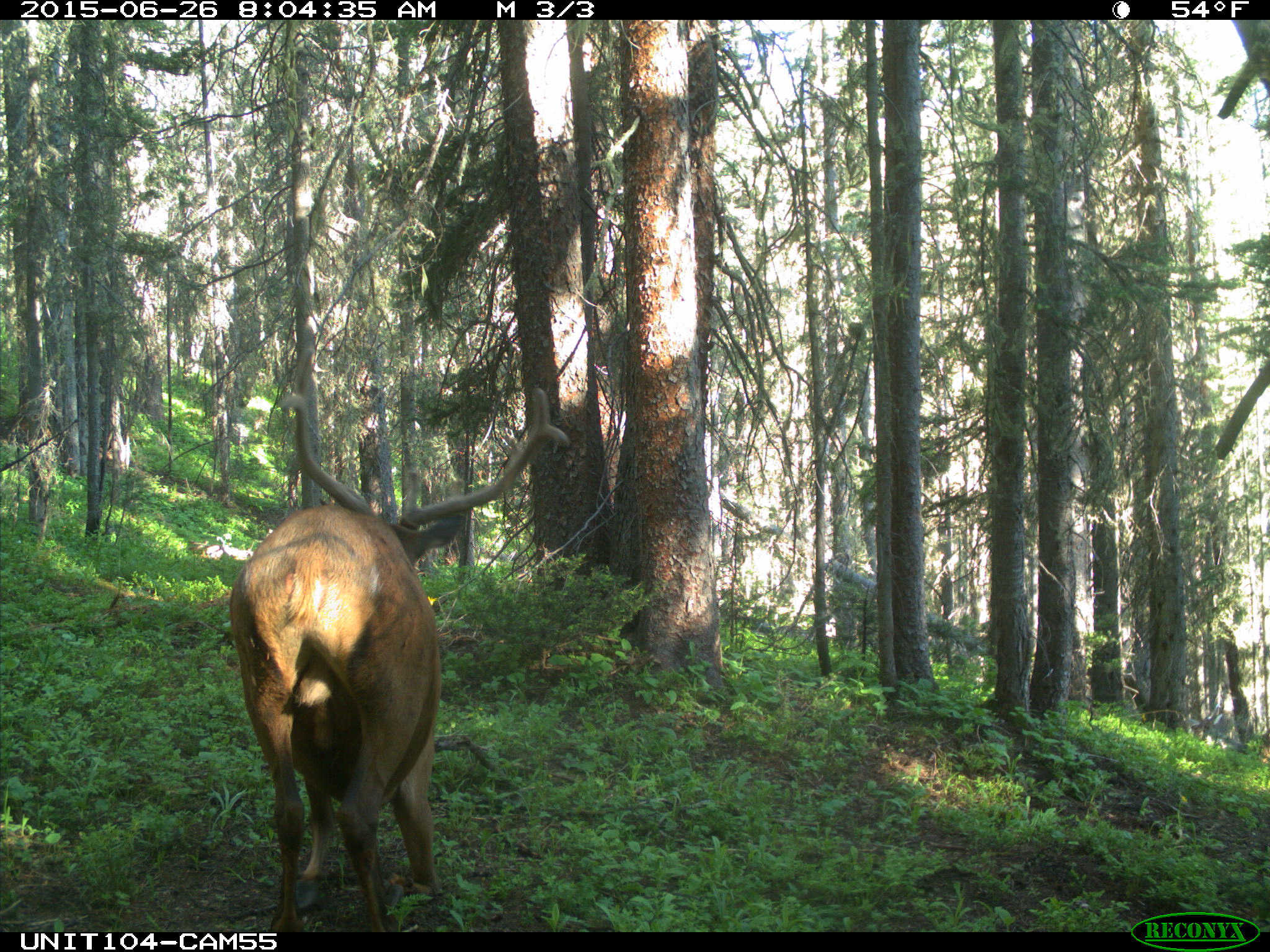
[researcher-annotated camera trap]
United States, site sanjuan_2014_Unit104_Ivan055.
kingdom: Animalia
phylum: Chordata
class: Mammalia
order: Artiodactyla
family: Cervidae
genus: Cervus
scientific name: Cervus elaphus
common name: red deer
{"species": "Cervus elaphus (red deer)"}